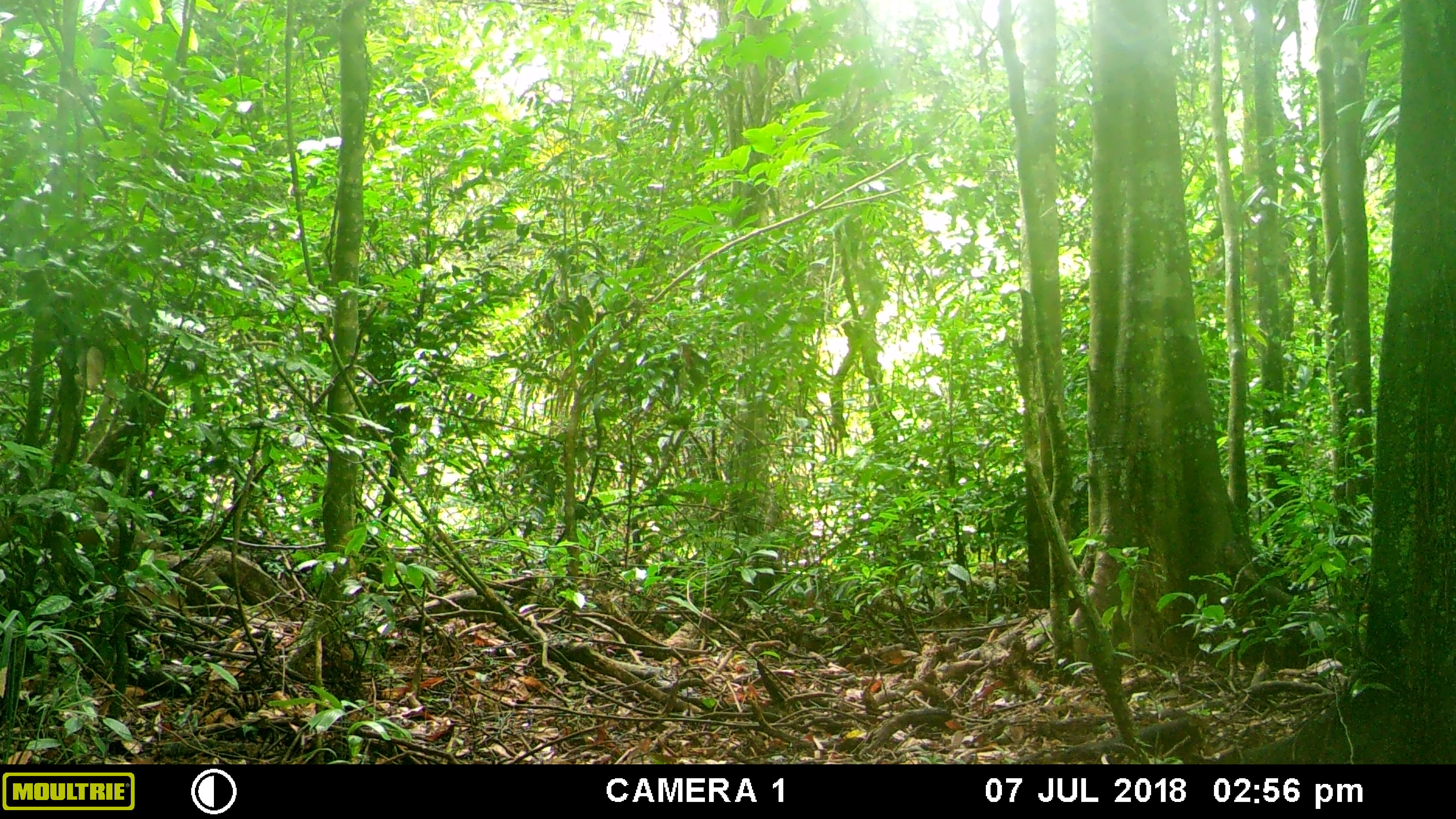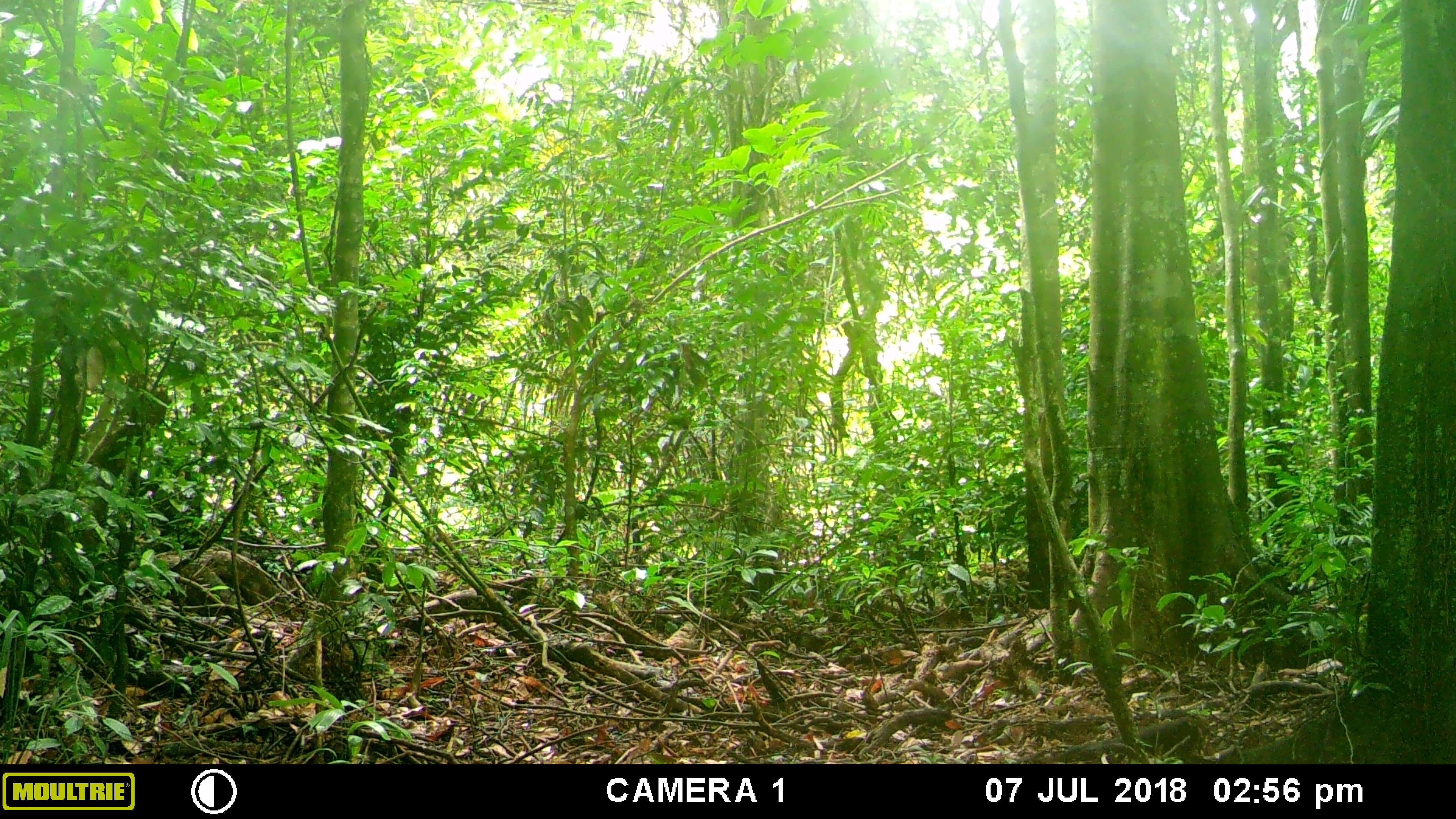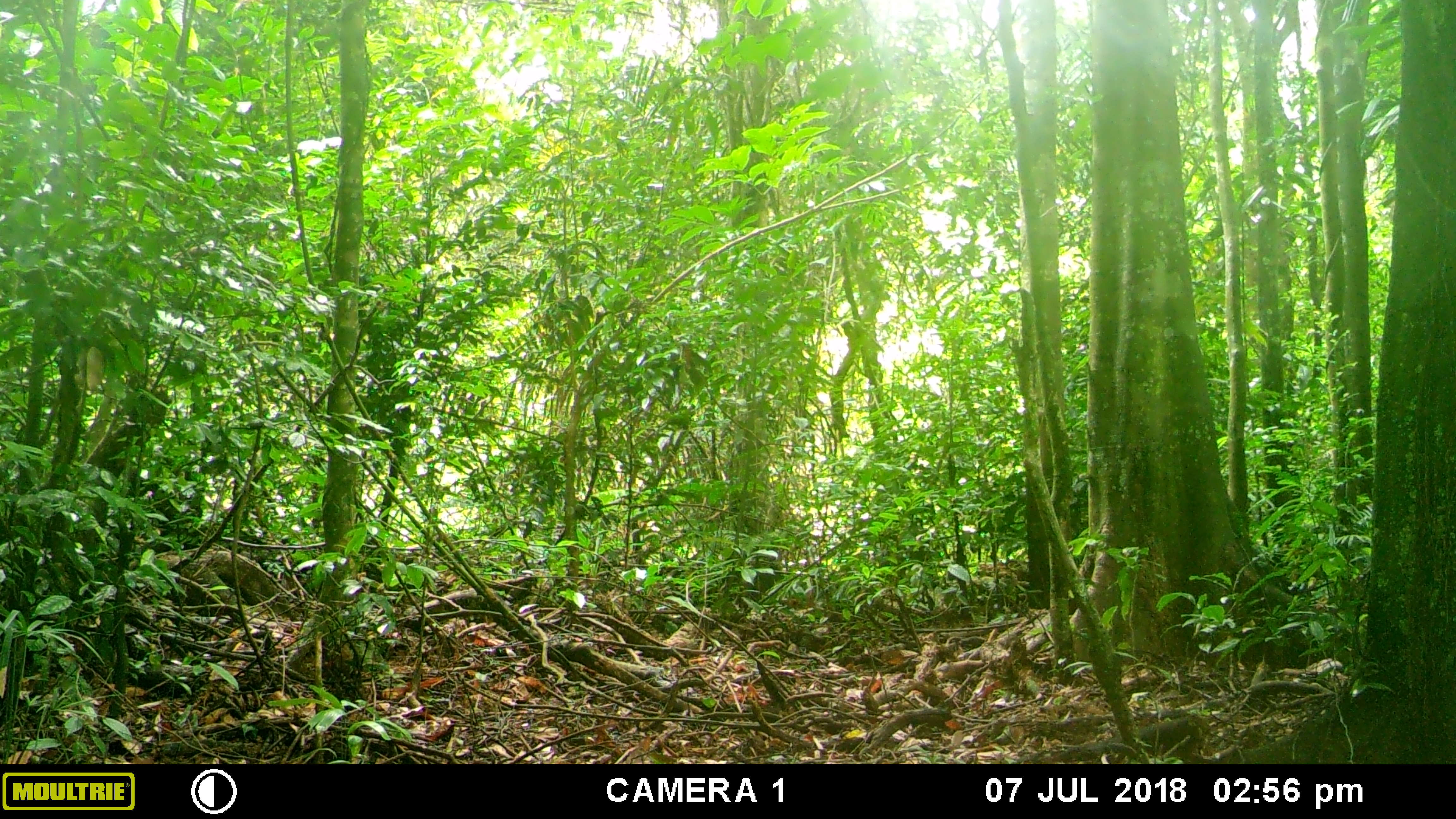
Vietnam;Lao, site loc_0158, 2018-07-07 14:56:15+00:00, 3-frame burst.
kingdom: Animalia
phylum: Chordata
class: Mammalia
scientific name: Mammalia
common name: mammal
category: unidentified small mammal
Unidentified small mammal (mammal) (Mammalia). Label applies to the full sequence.